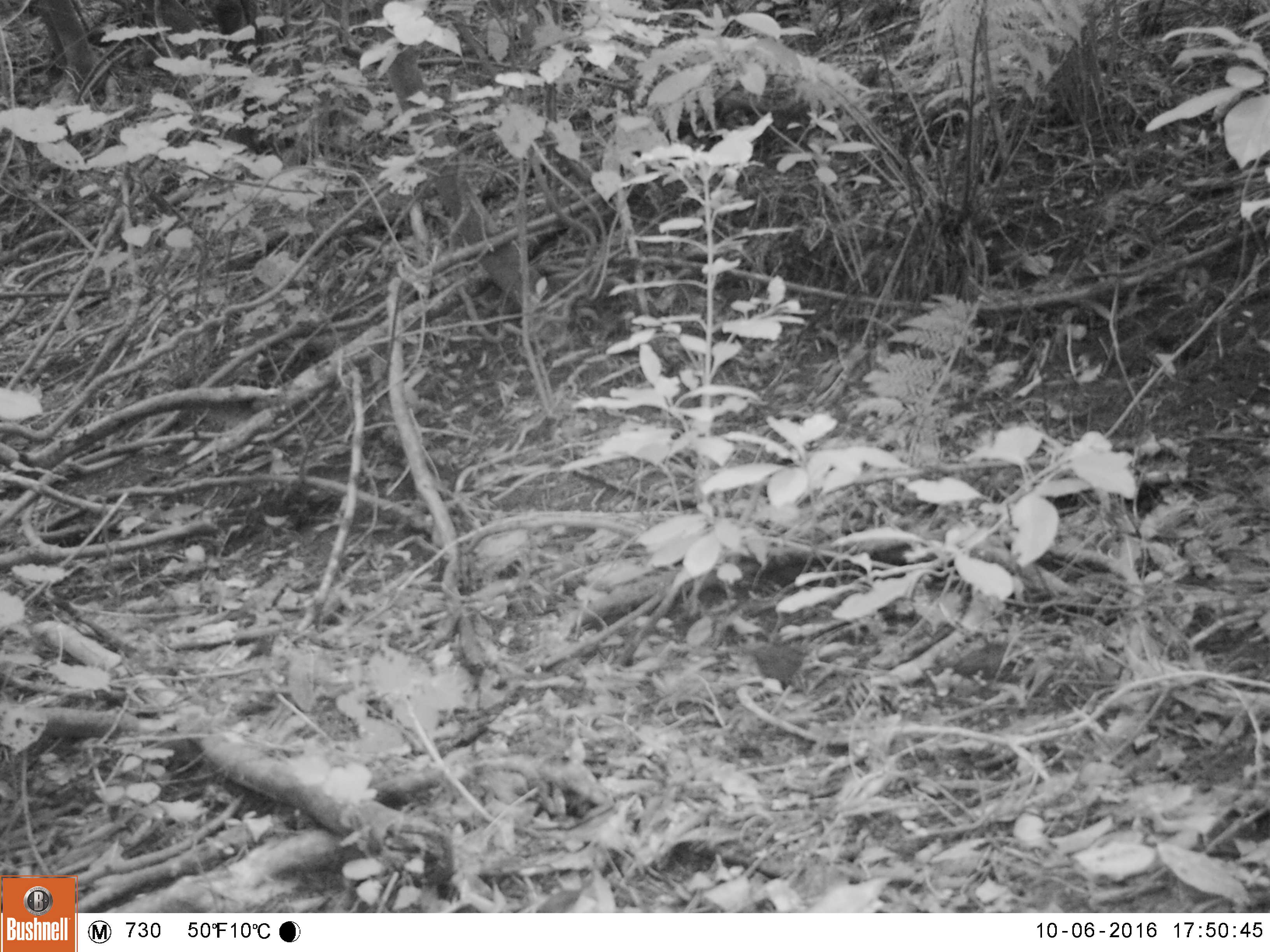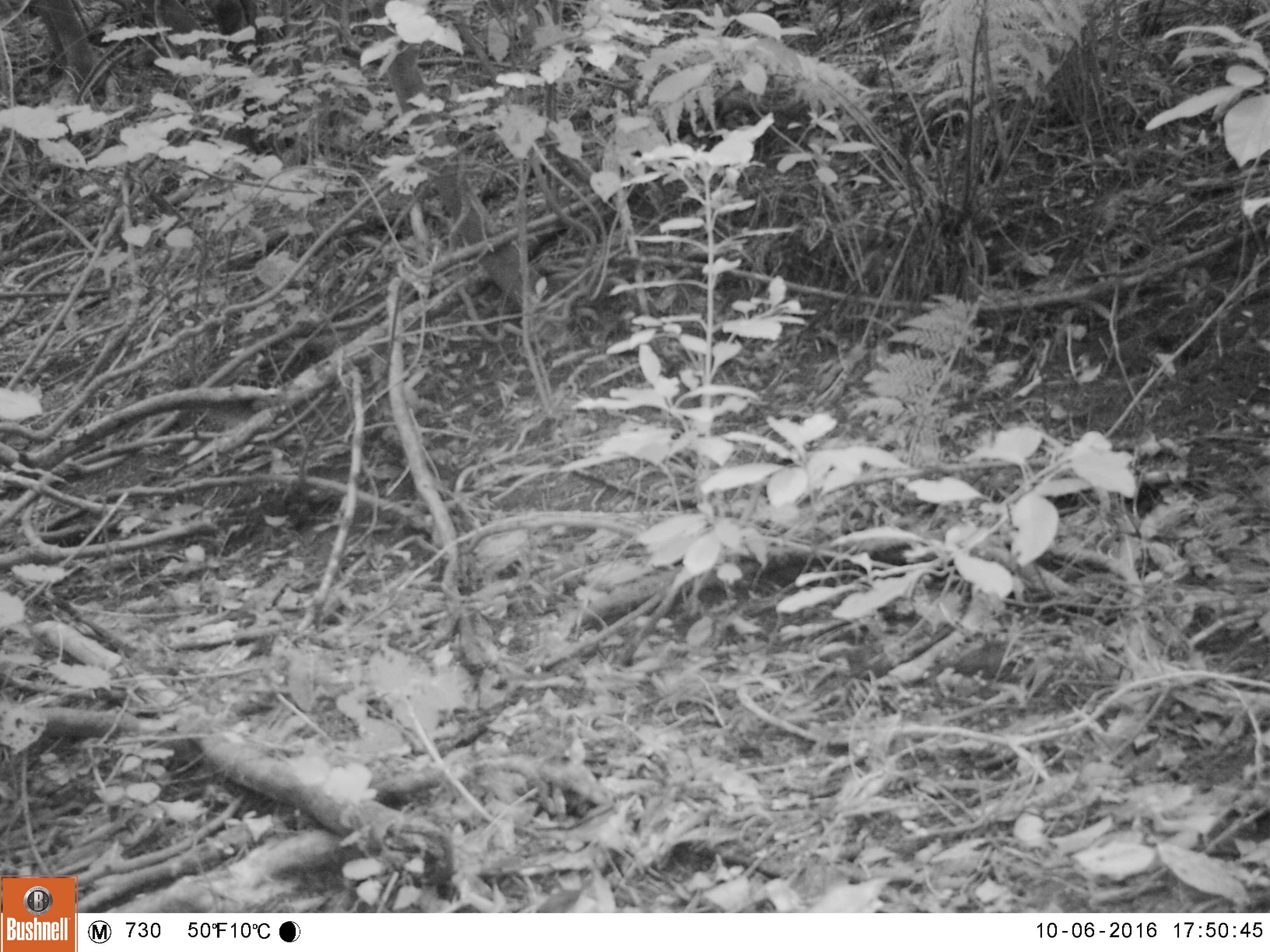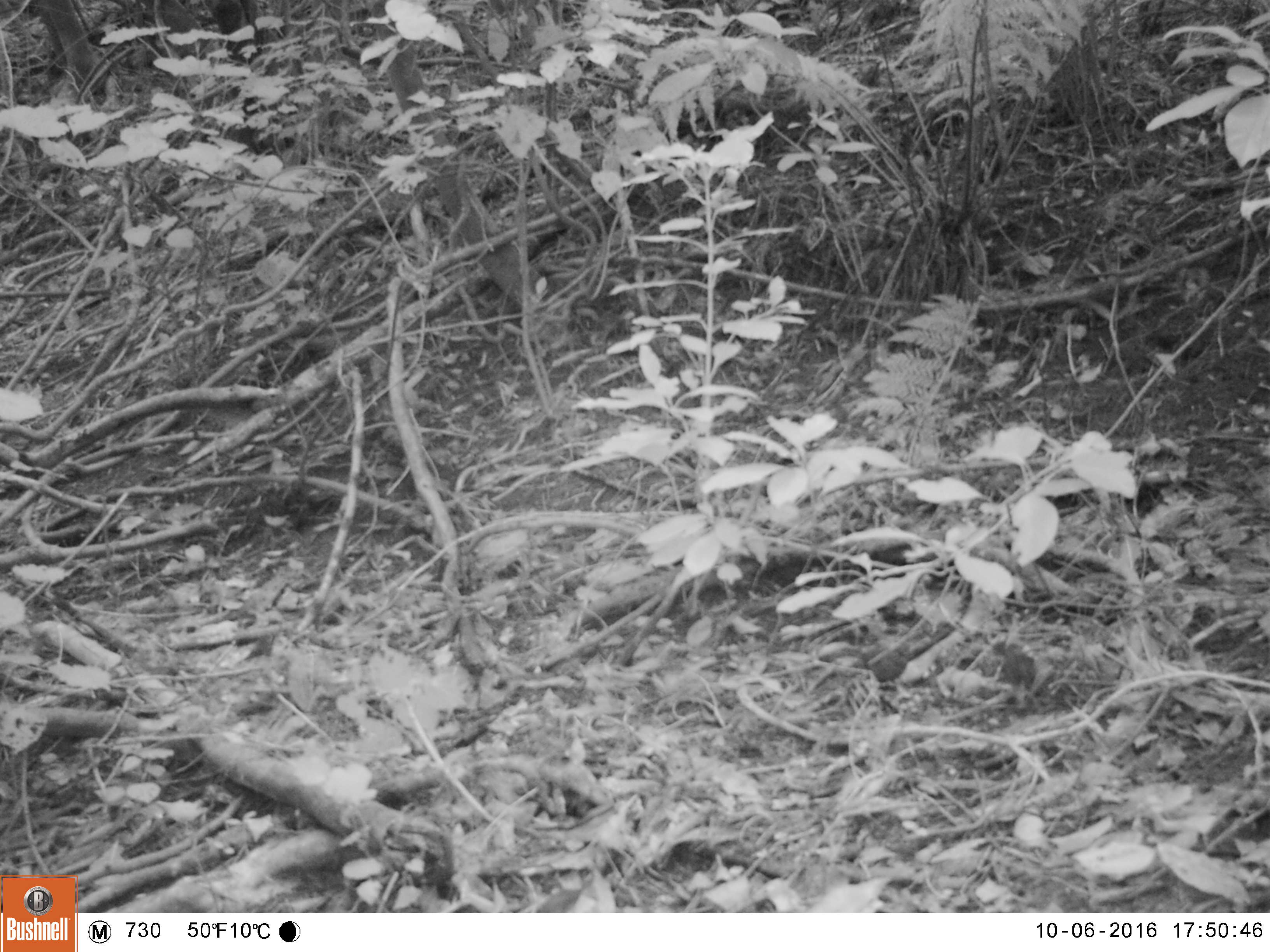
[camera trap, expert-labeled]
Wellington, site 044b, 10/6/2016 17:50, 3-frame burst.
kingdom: Animalia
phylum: Chordata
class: Aves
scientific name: Aves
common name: bird